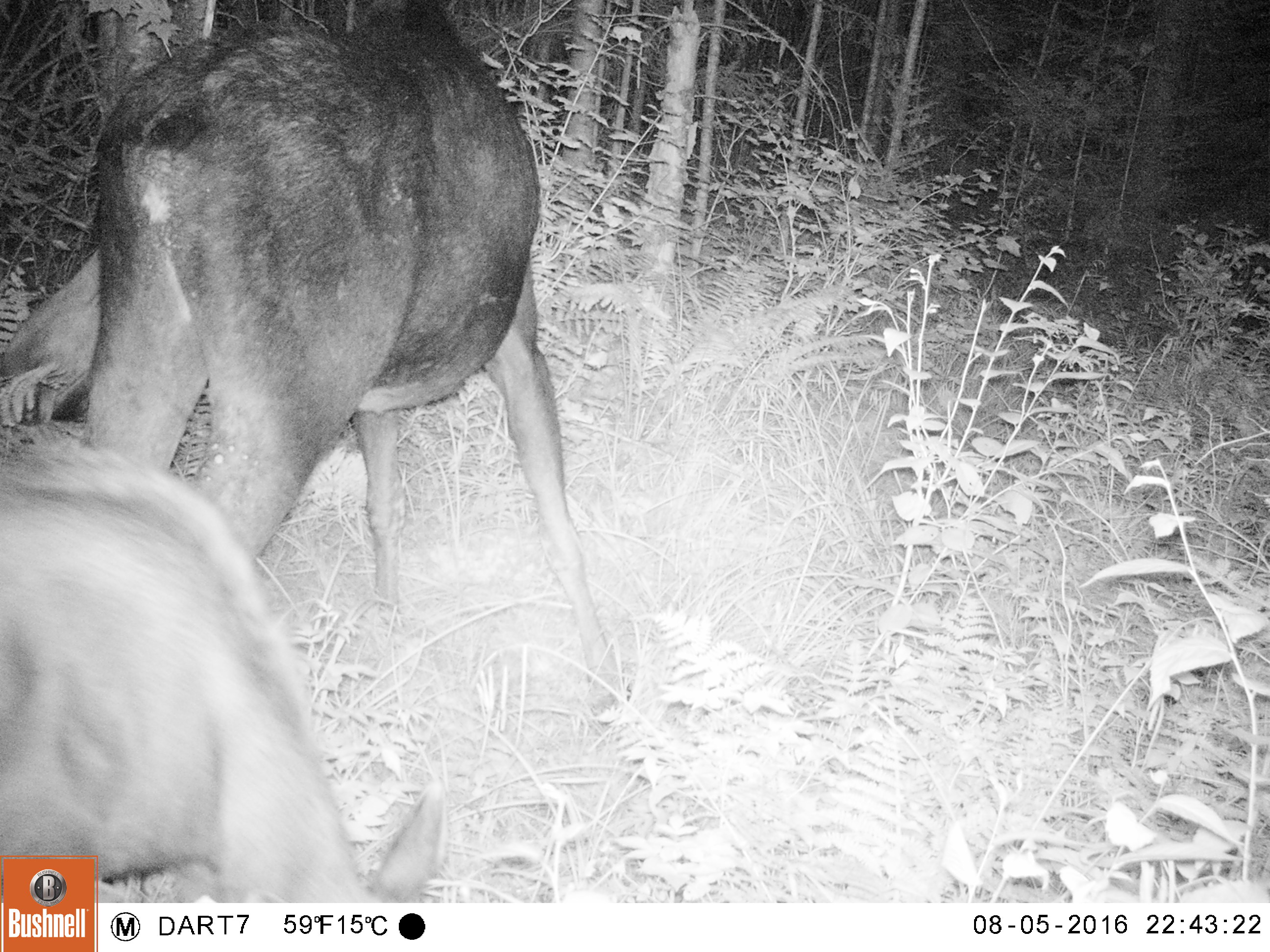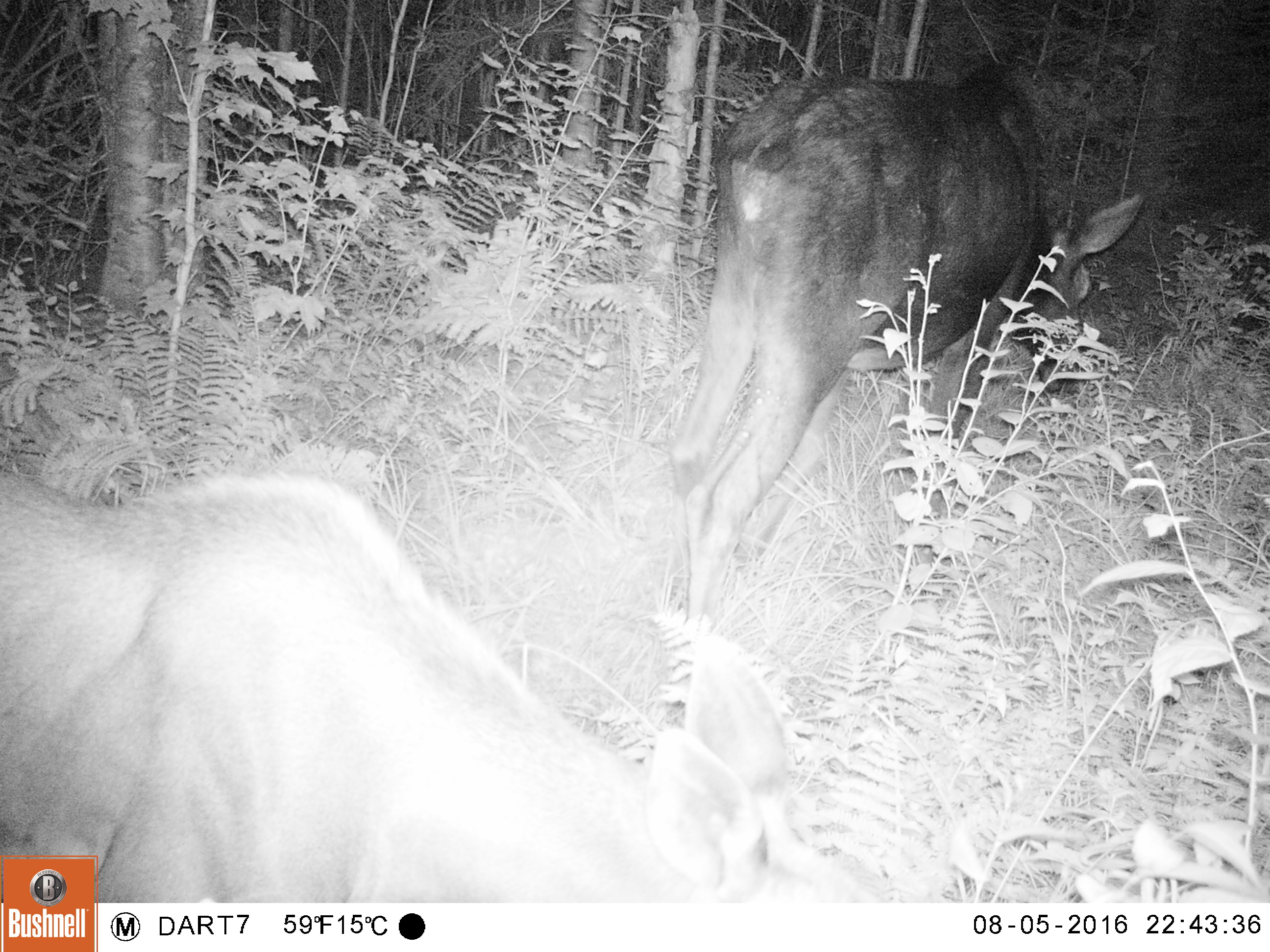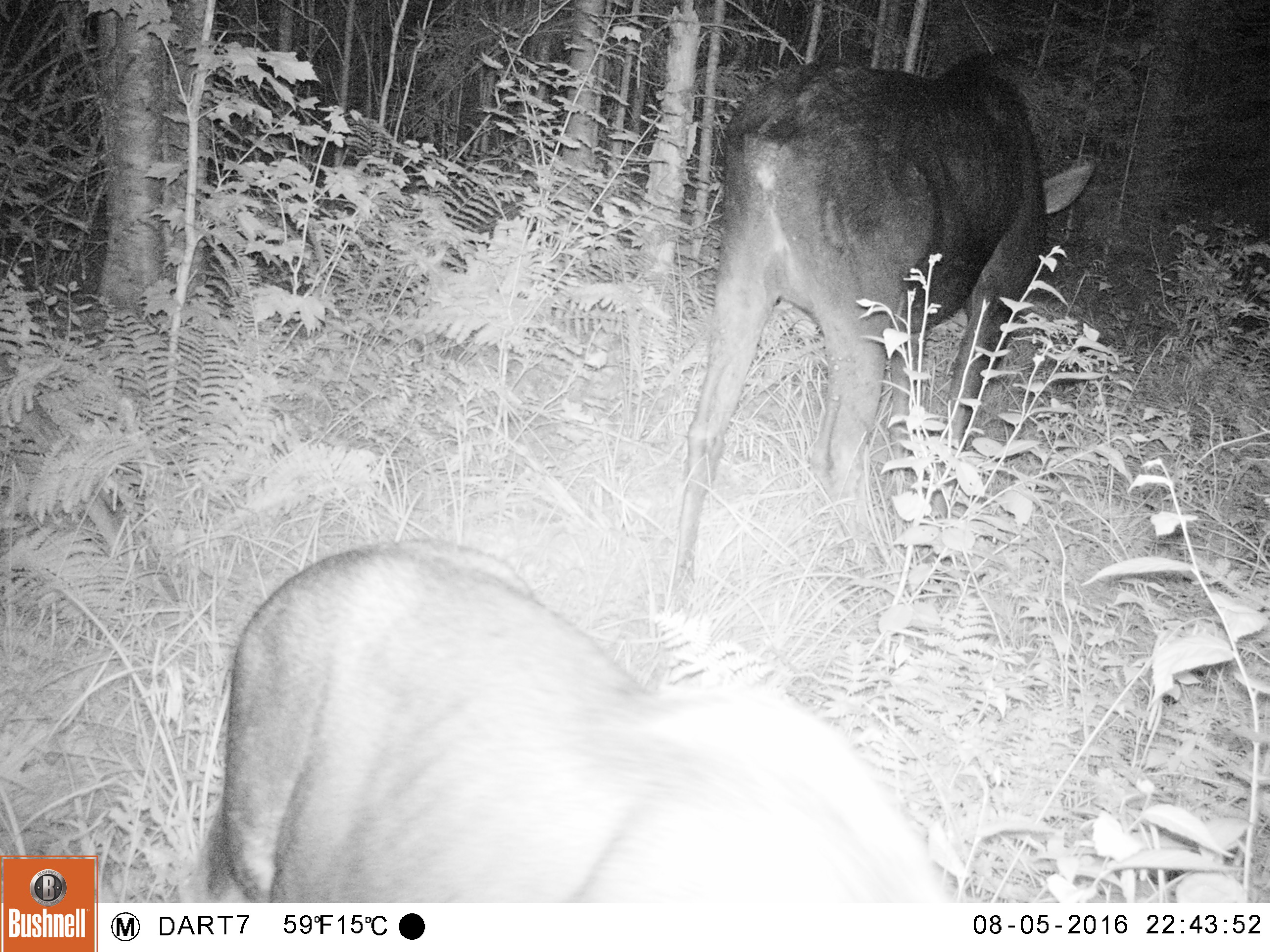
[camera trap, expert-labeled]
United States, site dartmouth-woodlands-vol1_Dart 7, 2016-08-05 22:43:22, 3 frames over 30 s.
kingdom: Animalia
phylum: Chordata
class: Mammalia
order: Artiodactyla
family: Cervidae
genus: Alces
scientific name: Alces alces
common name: moose